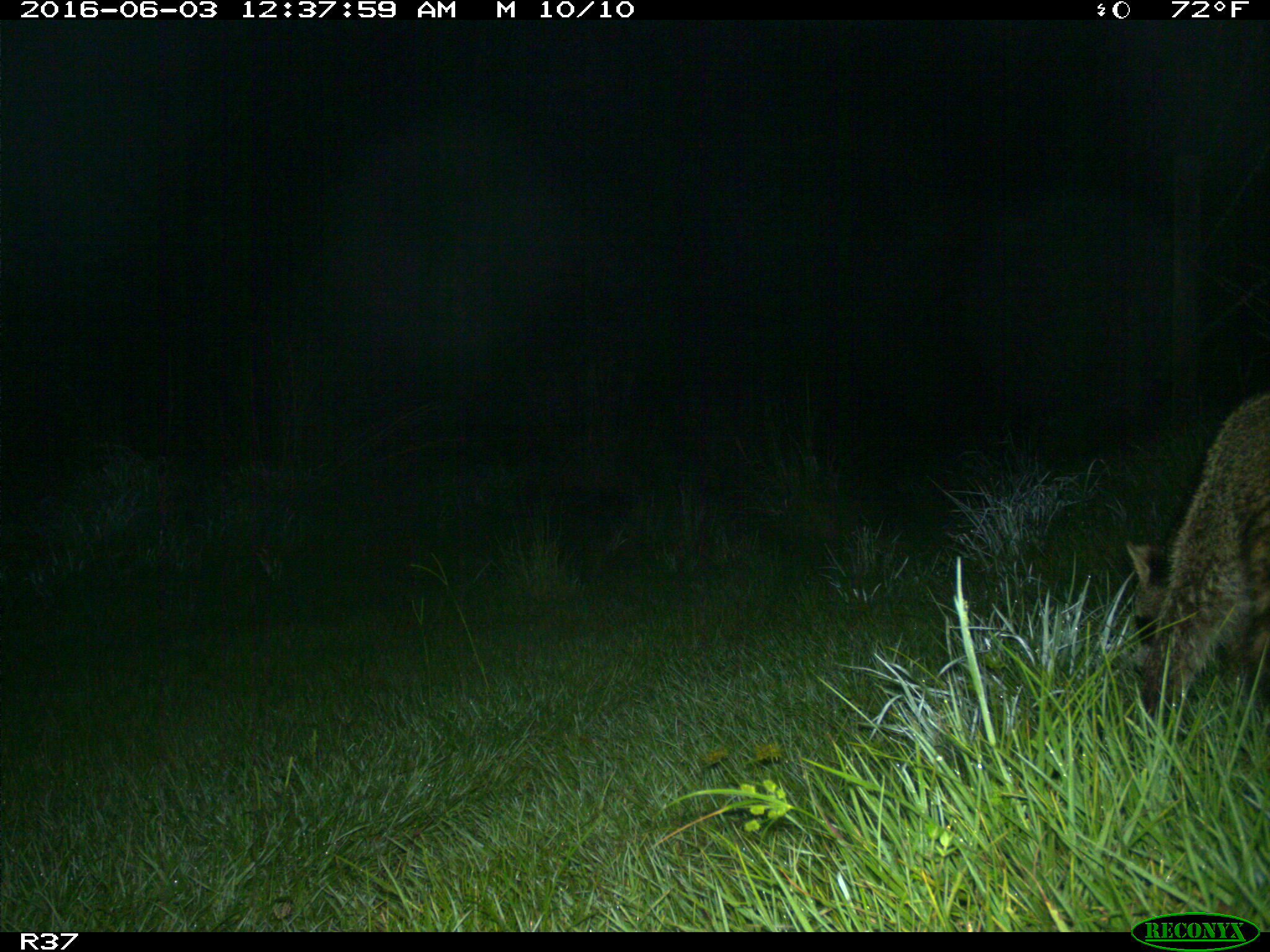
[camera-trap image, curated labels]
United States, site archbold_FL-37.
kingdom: Animalia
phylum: Chordata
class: Mammalia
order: Carnivora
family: Procyonidae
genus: Procyon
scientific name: Procyon lotor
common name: common raccoon